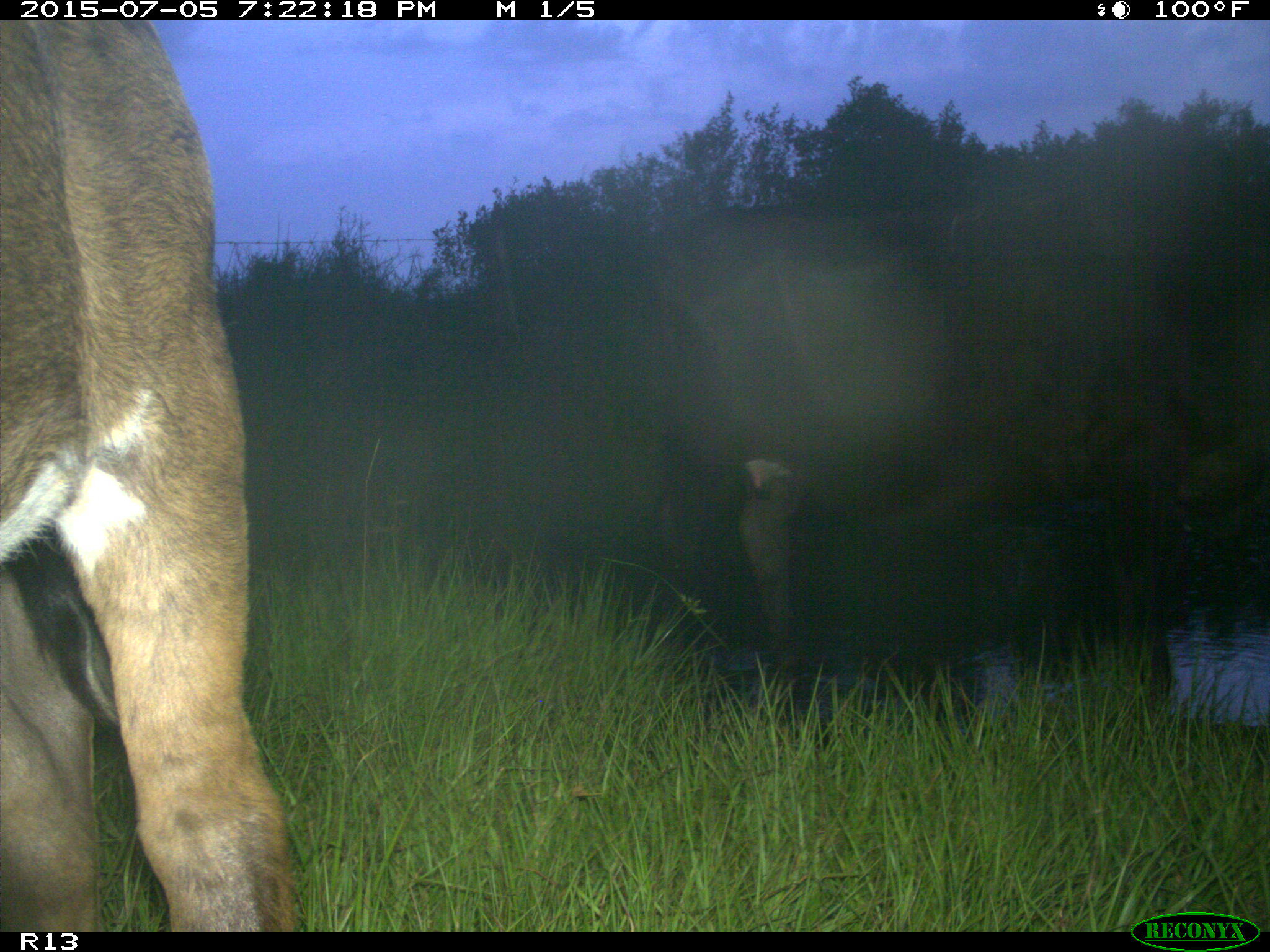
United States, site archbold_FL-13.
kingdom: Animalia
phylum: Chordata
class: Mammalia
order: Artiodactyla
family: Bovidae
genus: Bos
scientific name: Bos taurus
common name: domestic cow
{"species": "Bos taurus (domestic cow)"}